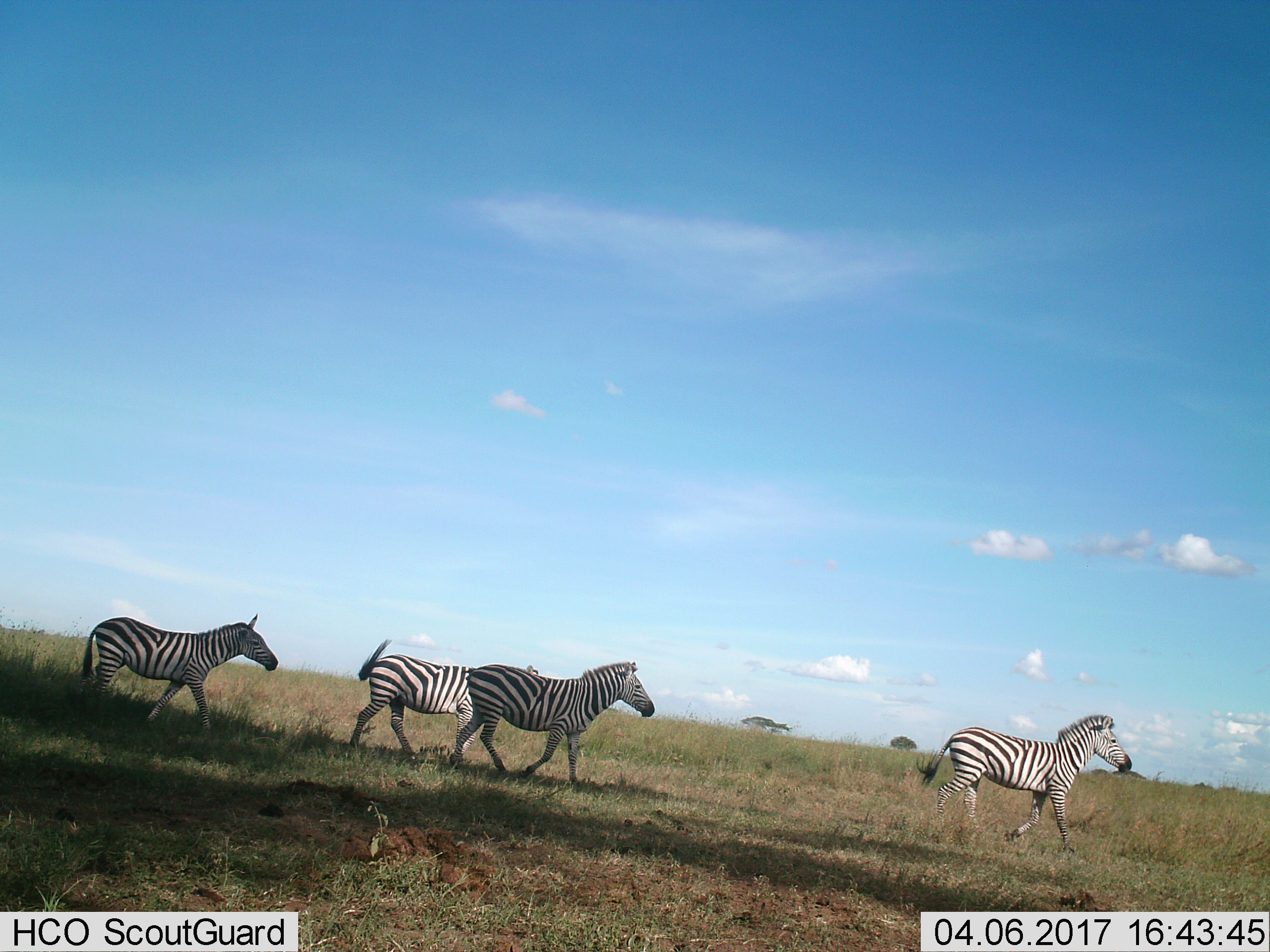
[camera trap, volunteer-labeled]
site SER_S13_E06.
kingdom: Animalia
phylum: Chordata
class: Mammalia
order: Perissodactyla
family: Equidae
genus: Equus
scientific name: Equus quagga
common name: plains zebra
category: zebraplains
Zebraplains (plains zebra) (Equus quagga), count 4. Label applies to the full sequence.